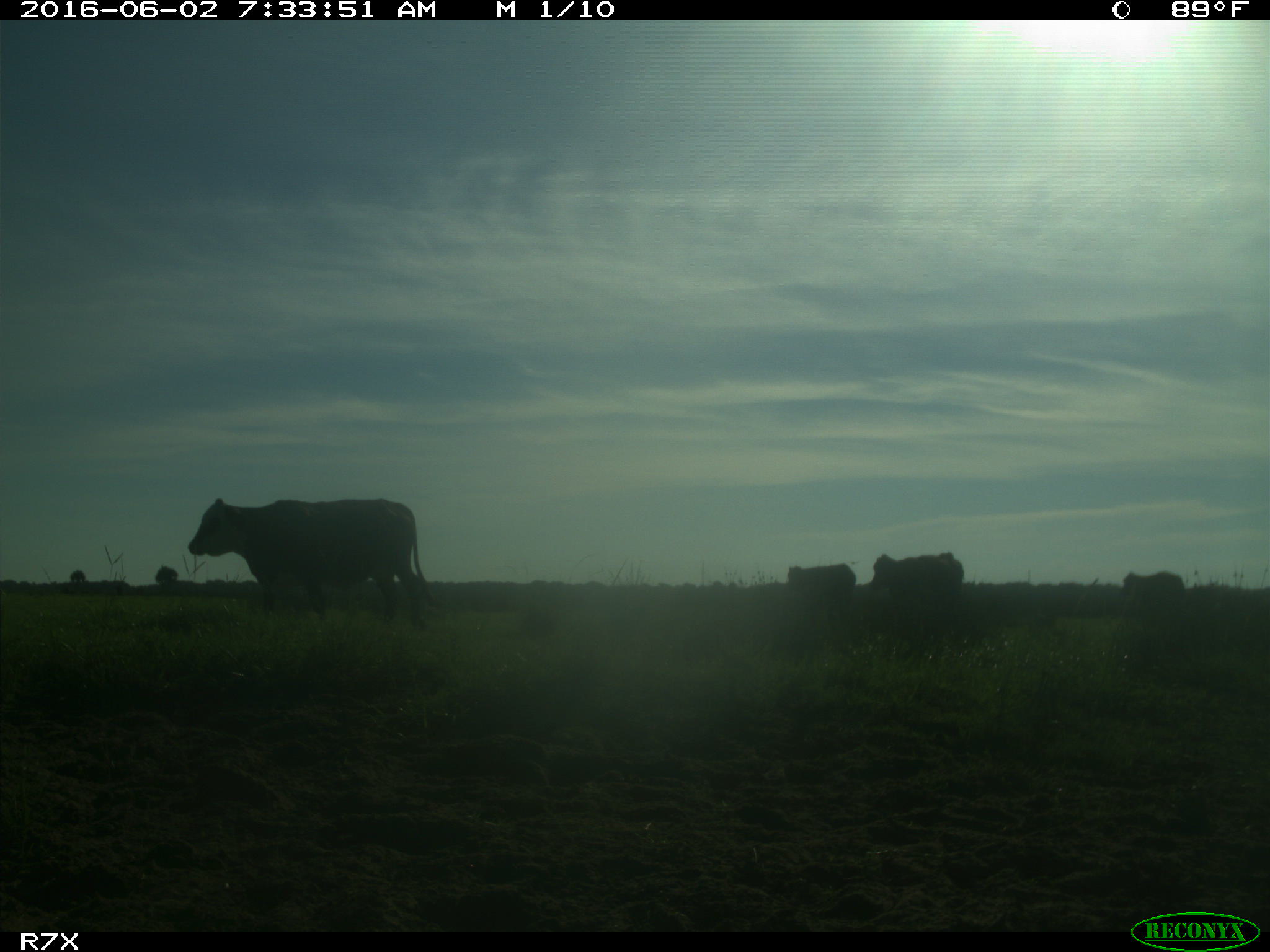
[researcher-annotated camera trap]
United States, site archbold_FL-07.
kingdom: Animalia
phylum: Chordata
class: Mammalia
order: Artiodactyla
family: Bovidae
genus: Bos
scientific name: Bos taurus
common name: domestic cow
Bos taurus (domestic cow).